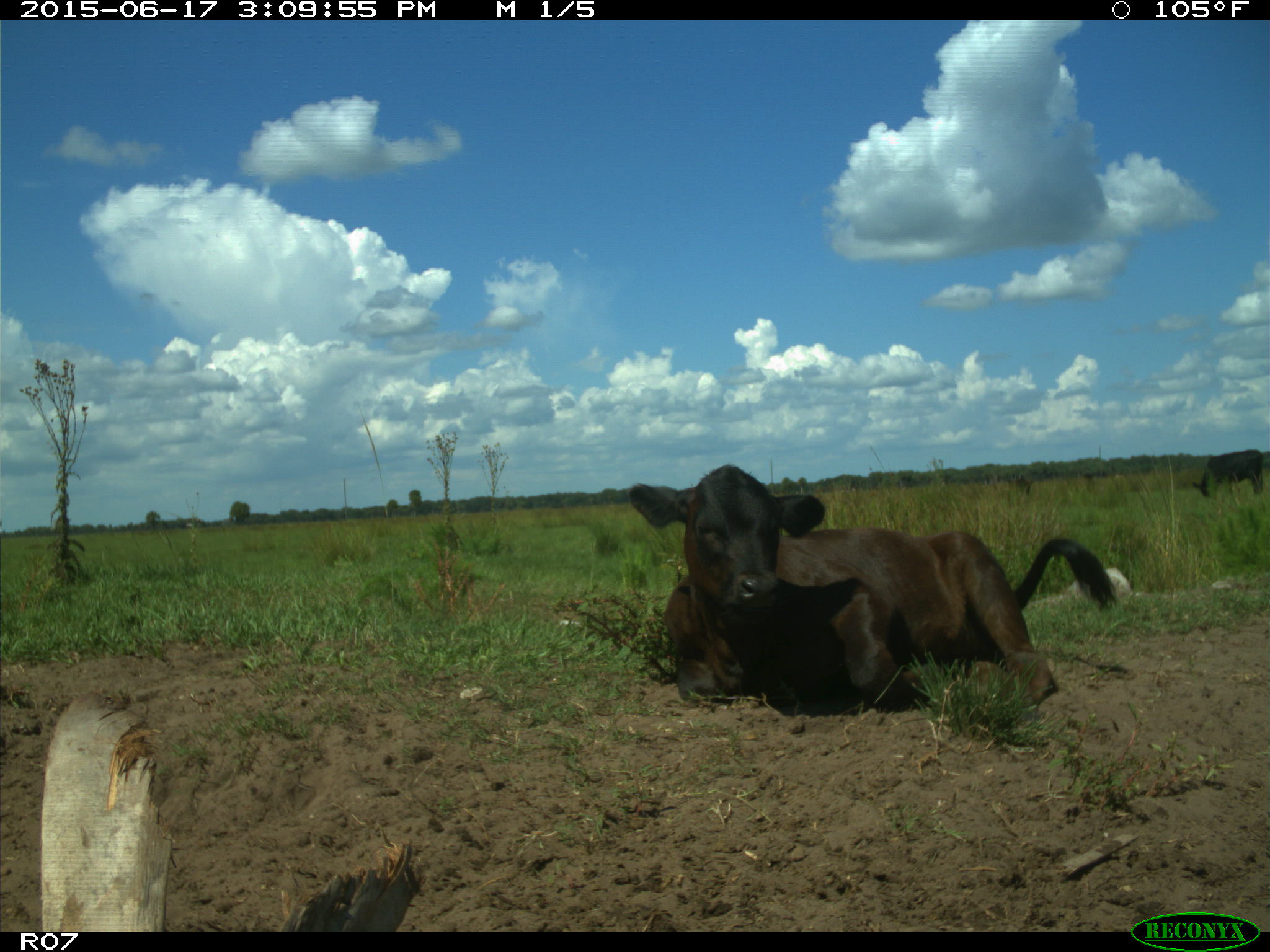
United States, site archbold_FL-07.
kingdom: Animalia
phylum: Chordata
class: Mammalia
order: Artiodactyla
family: Bovidae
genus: Bos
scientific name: Bos taurus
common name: domestic cow